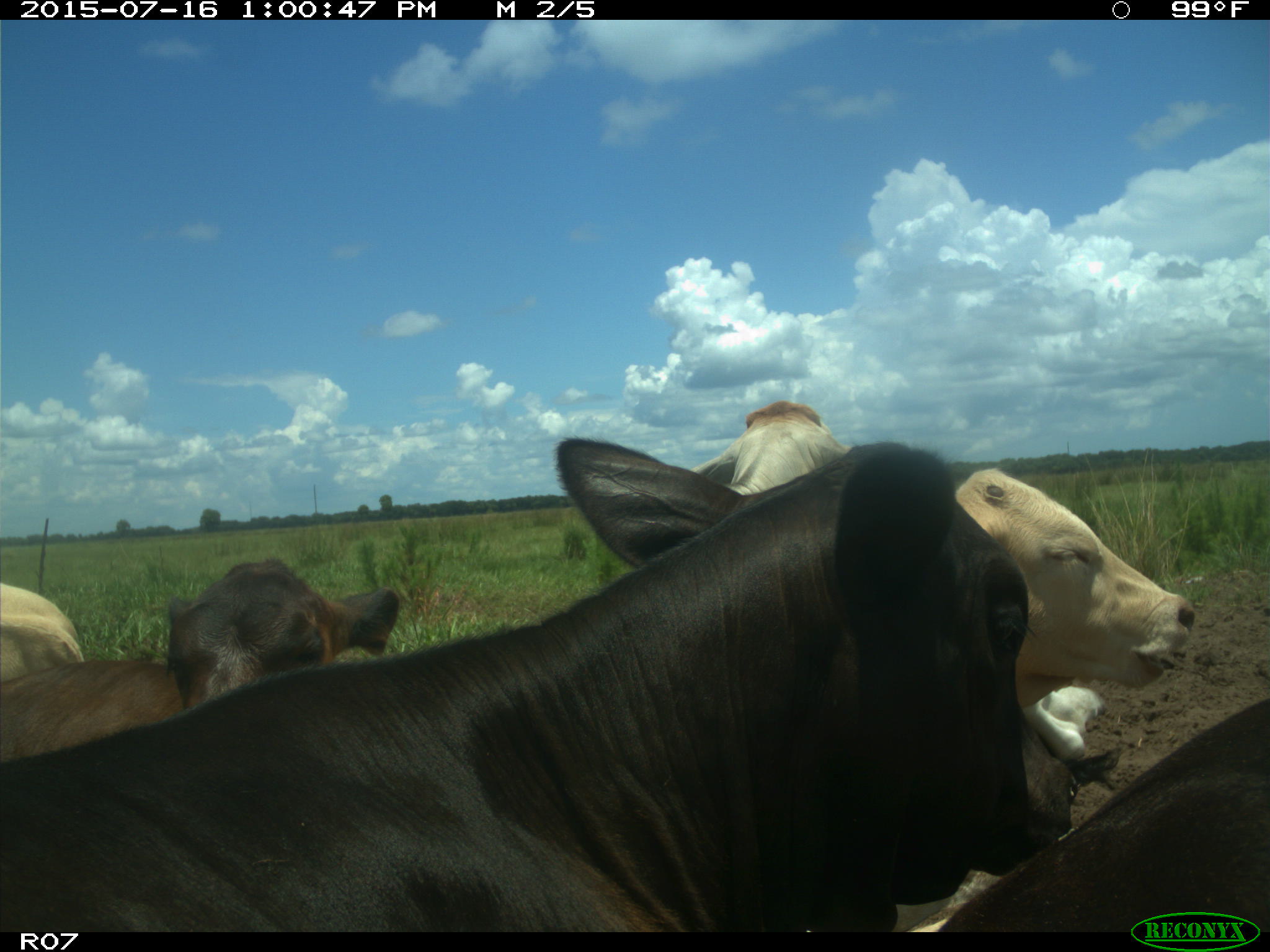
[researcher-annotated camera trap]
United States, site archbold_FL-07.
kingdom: Animalia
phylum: Chordata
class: Mammalia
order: Artiodactyla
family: Bovidae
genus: Bos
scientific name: Bos taurus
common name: domestic cow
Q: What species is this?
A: Bos taurus (domestic cow).